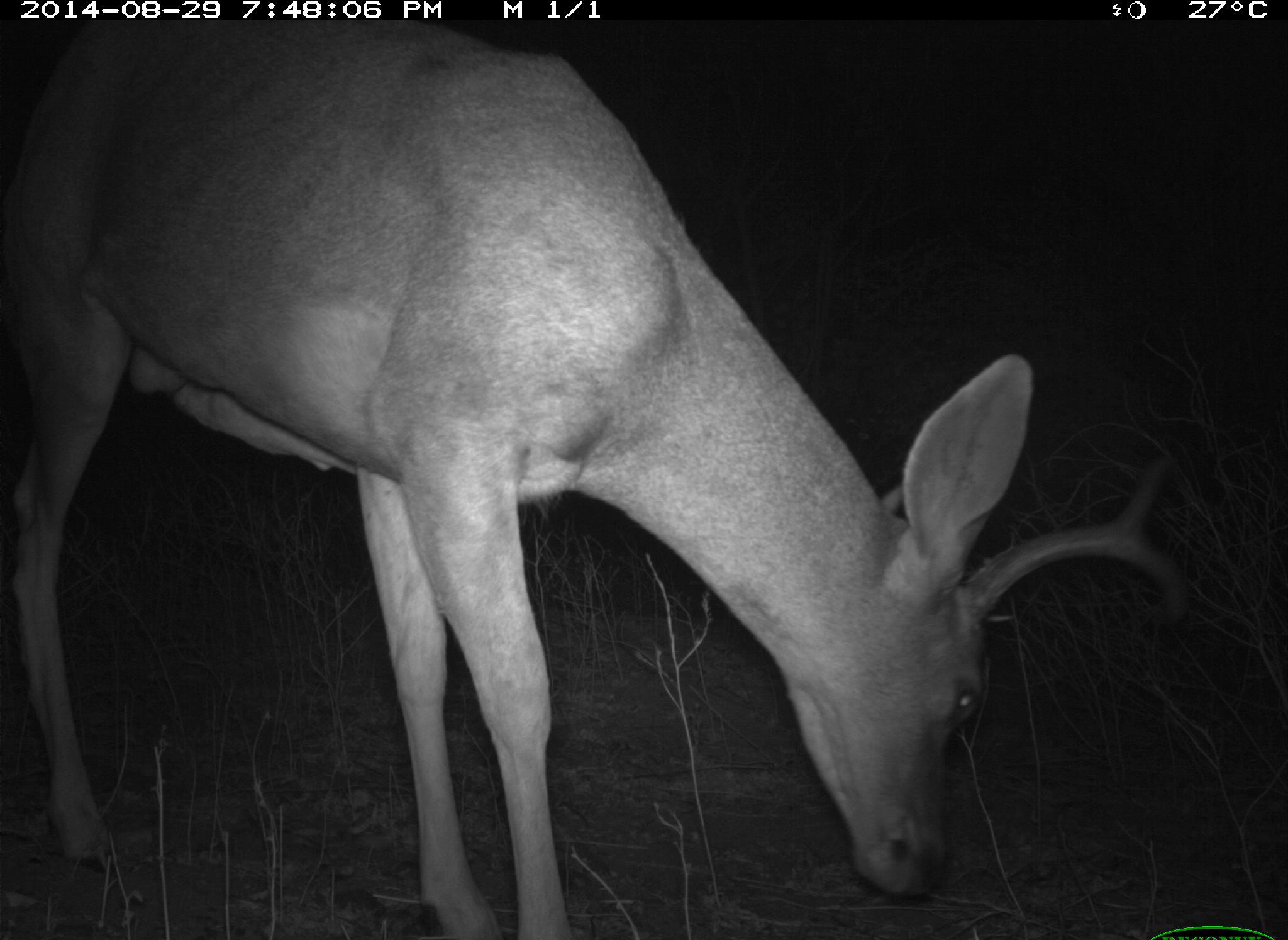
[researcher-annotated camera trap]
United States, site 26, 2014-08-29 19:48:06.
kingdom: Animalia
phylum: Chordata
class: Mammalia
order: Artiodactyla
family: Cervidae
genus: Odocoileus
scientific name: Odocoileus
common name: deer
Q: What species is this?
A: Deer (Odocoileus).